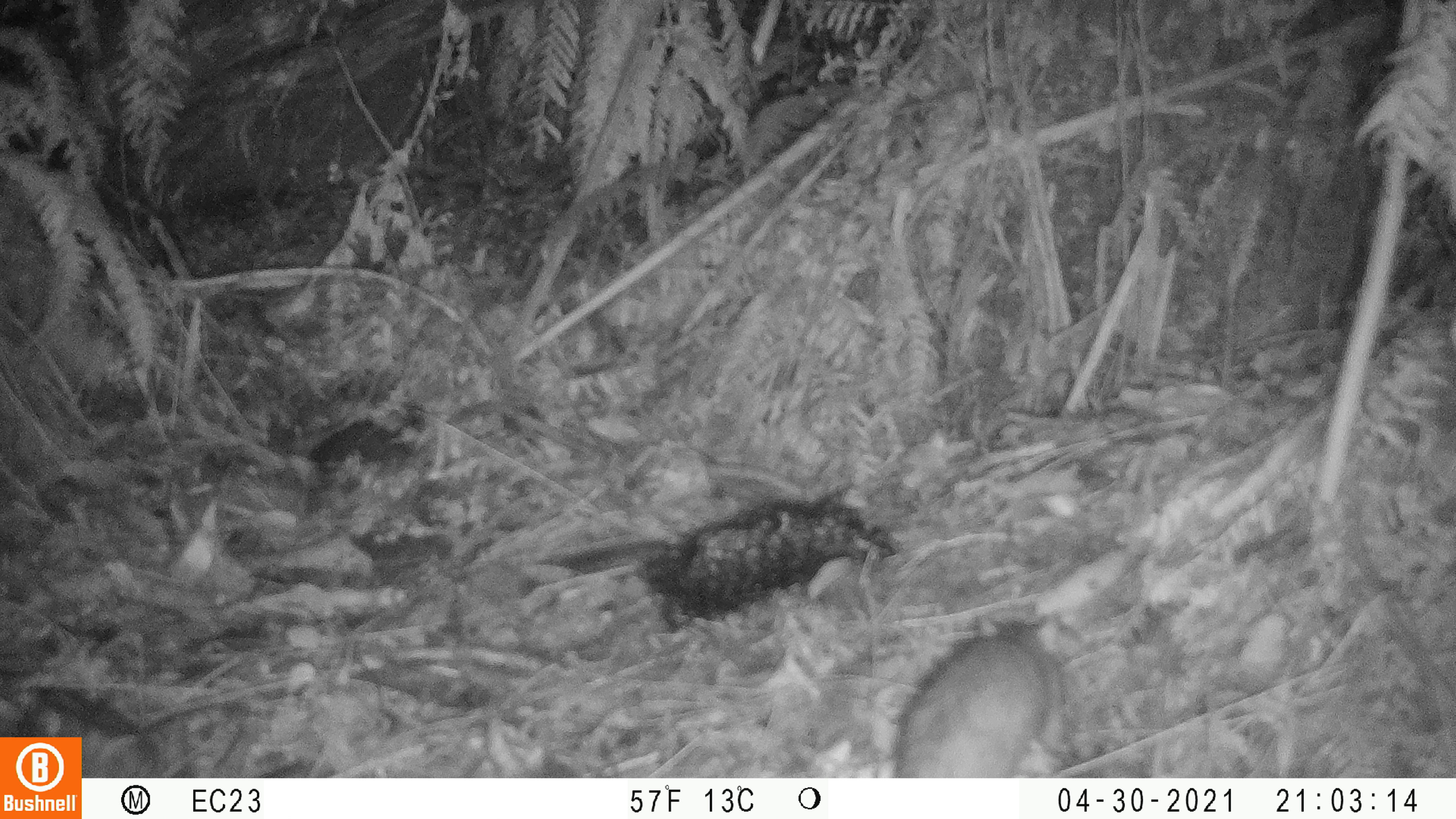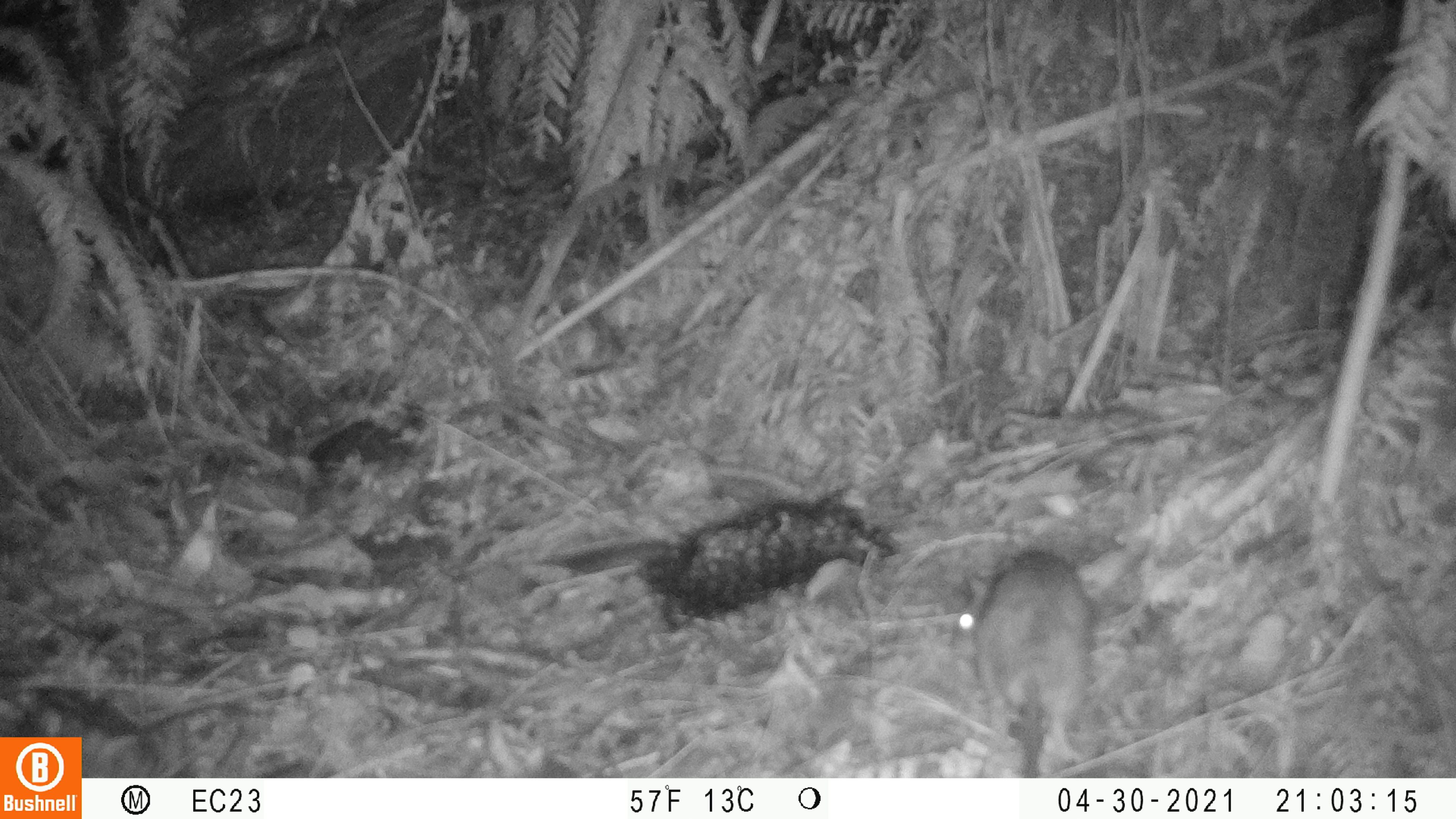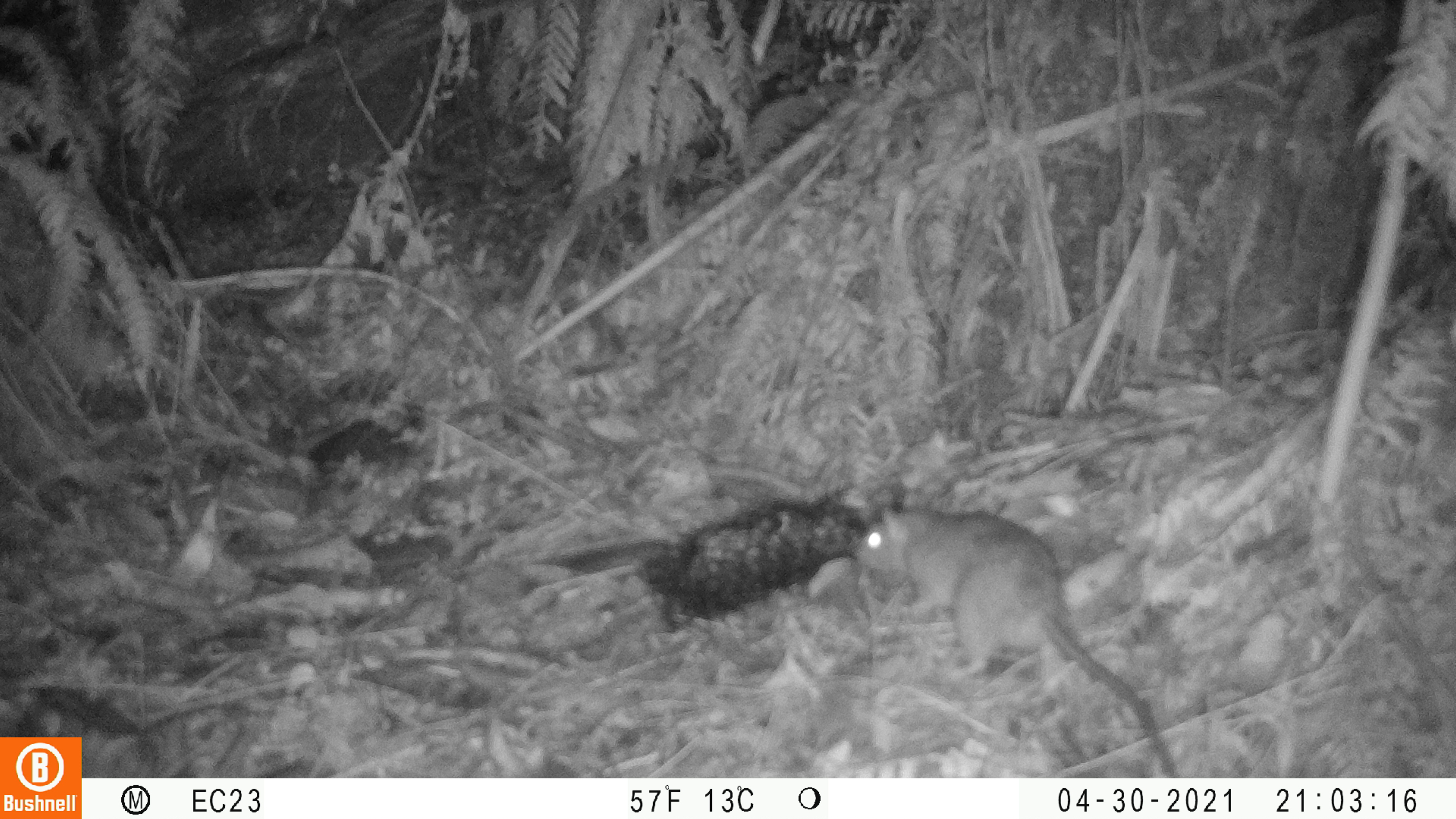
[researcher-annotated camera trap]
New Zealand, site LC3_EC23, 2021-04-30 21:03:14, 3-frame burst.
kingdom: Animalia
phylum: Chordata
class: Mammalia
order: Rodentia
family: Muridae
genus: Rattus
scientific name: Rattus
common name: rat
Rat (Rattus).